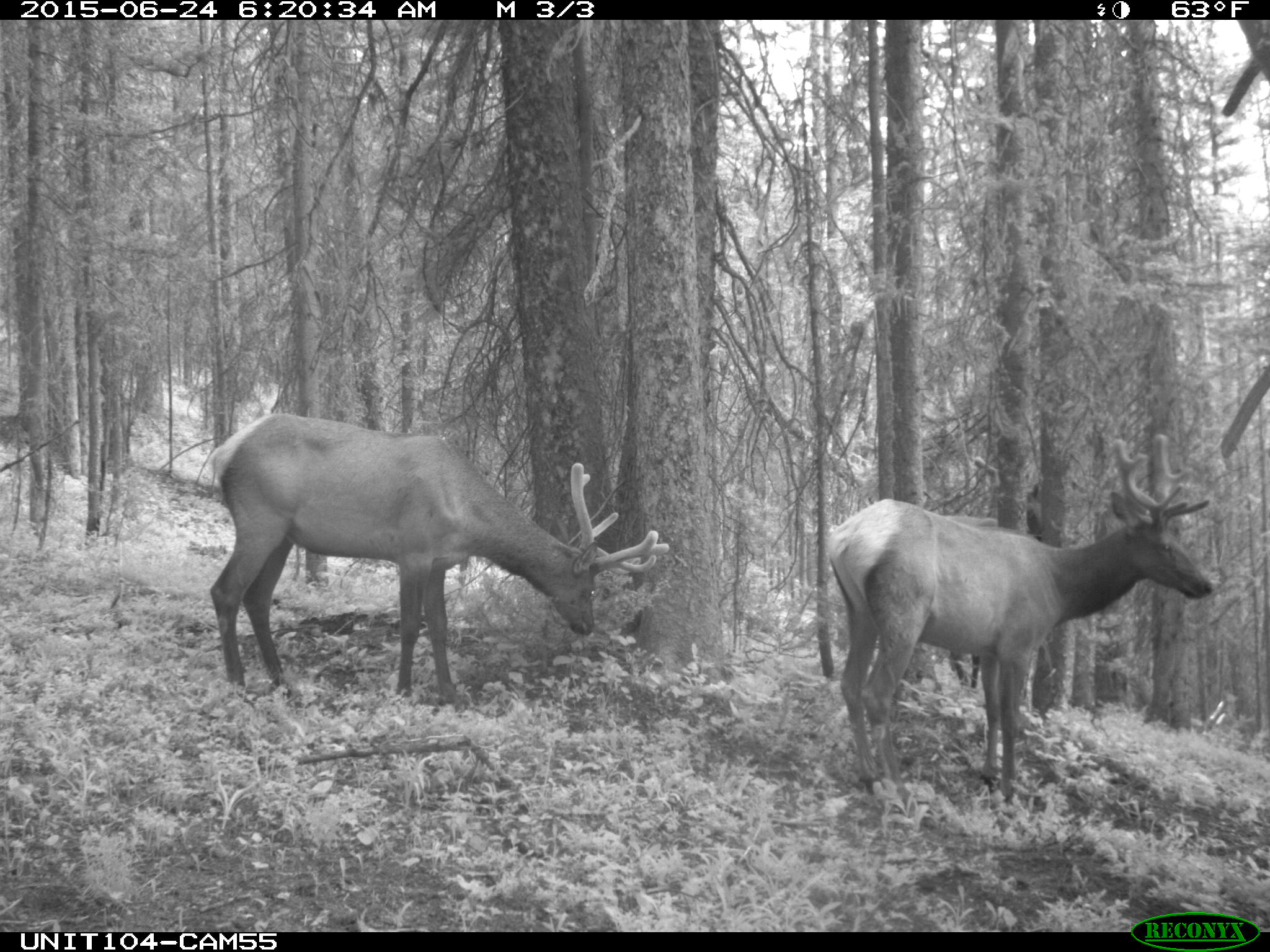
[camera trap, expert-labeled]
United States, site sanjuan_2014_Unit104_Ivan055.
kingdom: Animalia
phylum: Chordata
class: Mammalia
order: Artiodactyla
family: Cervidae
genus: Cervus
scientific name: Cervus elaphus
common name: red deer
Cervus elaphus (red deer).